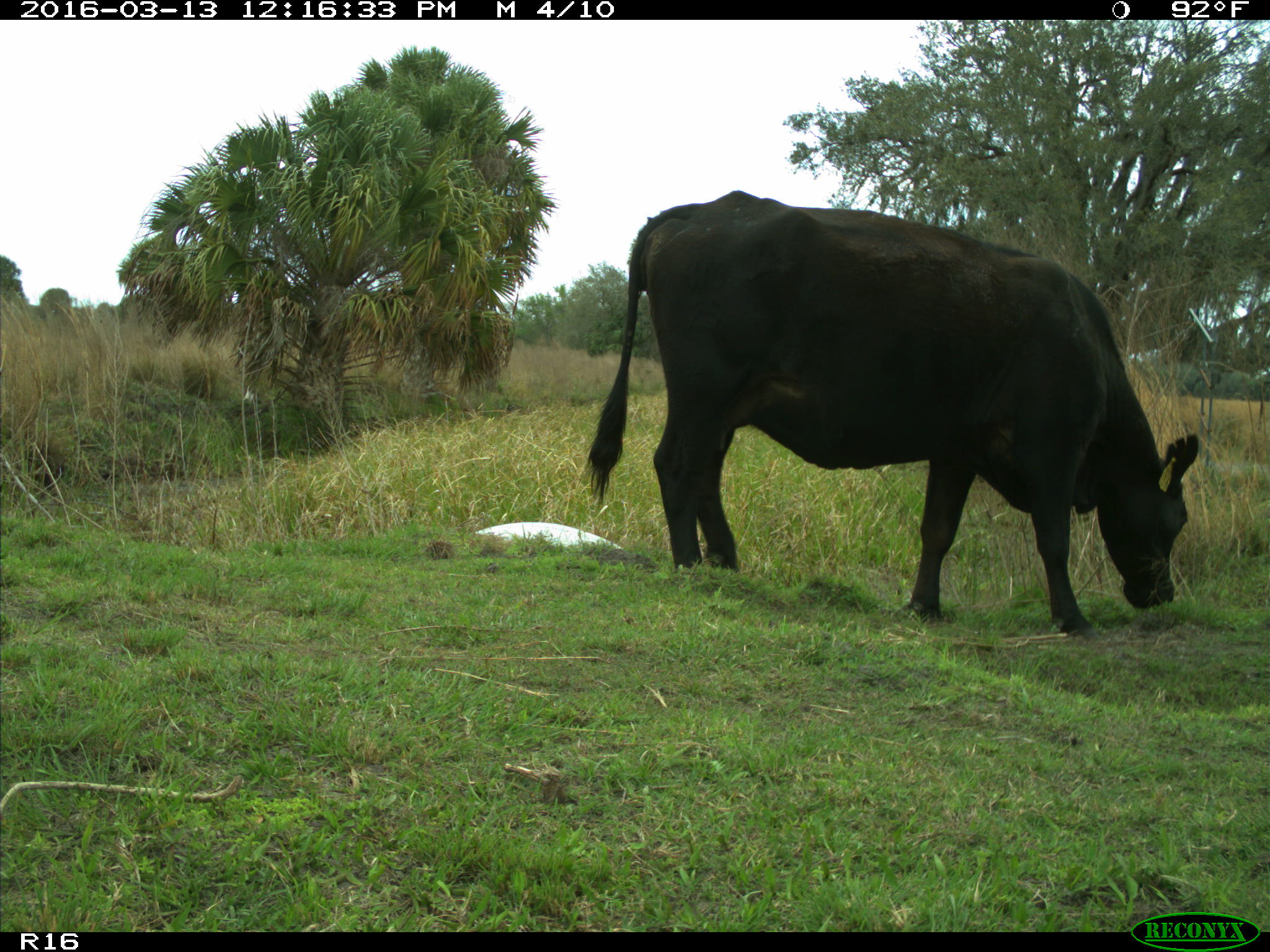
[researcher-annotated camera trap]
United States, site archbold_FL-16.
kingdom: Animalia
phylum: Chordata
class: Mammalia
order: Artiodactyla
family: Bovidae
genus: Bos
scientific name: Bos taurus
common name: domestic cow